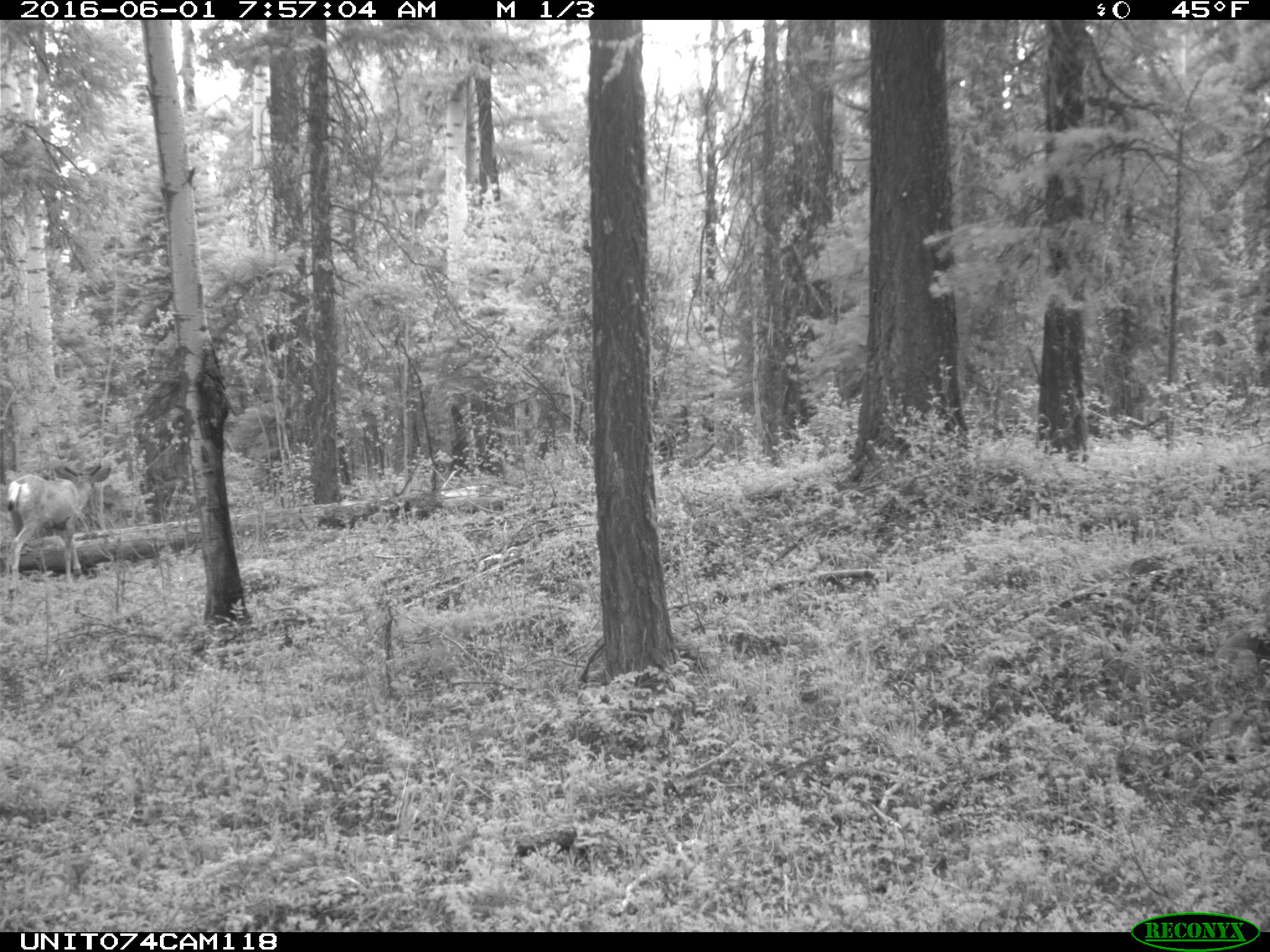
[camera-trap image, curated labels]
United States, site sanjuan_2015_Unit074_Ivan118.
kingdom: Animalia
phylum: Chordata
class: Mammalia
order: Artiodactyla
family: Cervidae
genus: Odocoileus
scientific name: Odocoileus hemionus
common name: mule deer